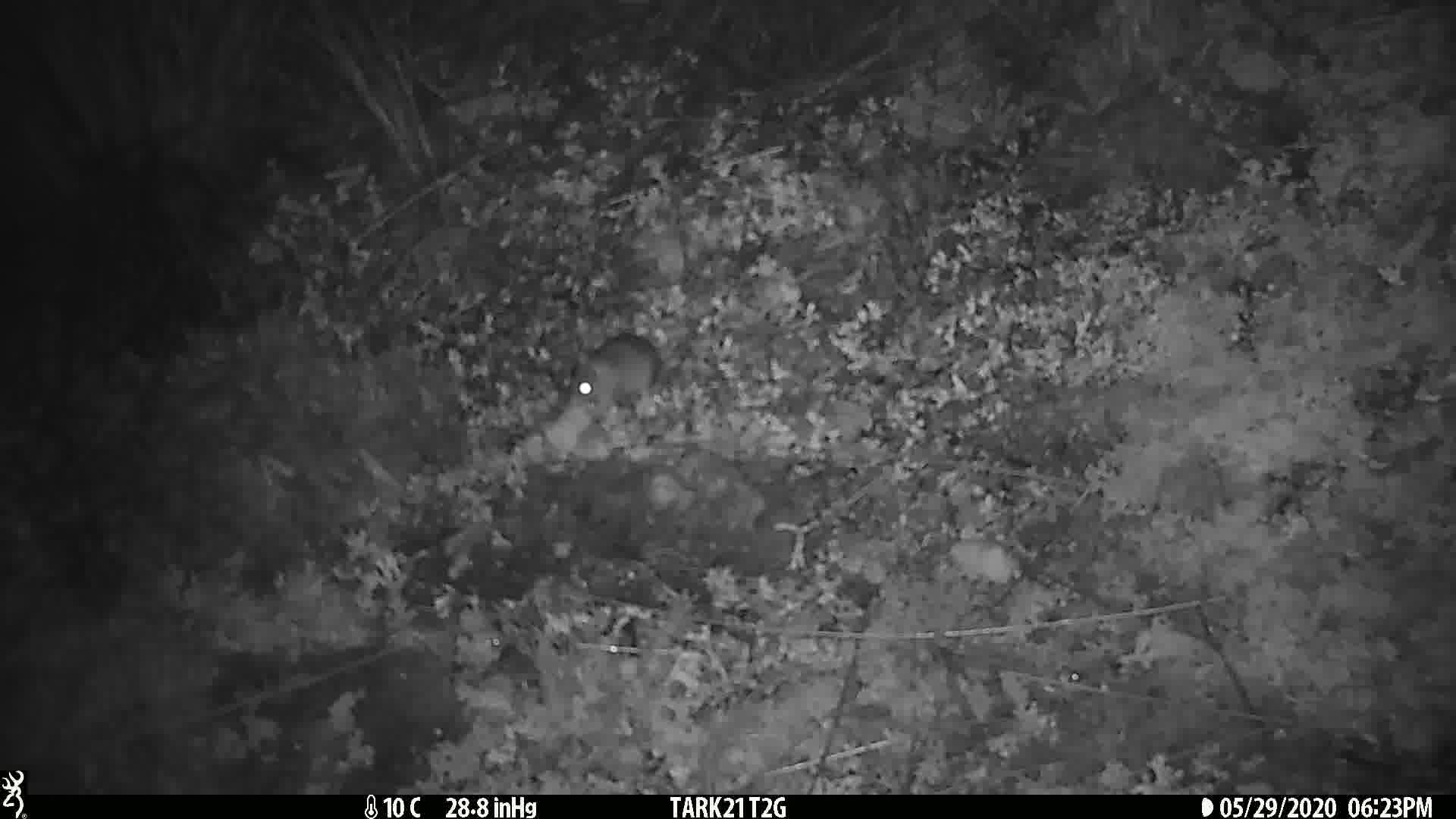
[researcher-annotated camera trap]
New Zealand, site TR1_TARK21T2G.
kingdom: Animalia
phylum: Chordata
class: Mammalia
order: Rodentia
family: Muridae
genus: Mus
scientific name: Mus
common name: mouse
Mouse (Mus).